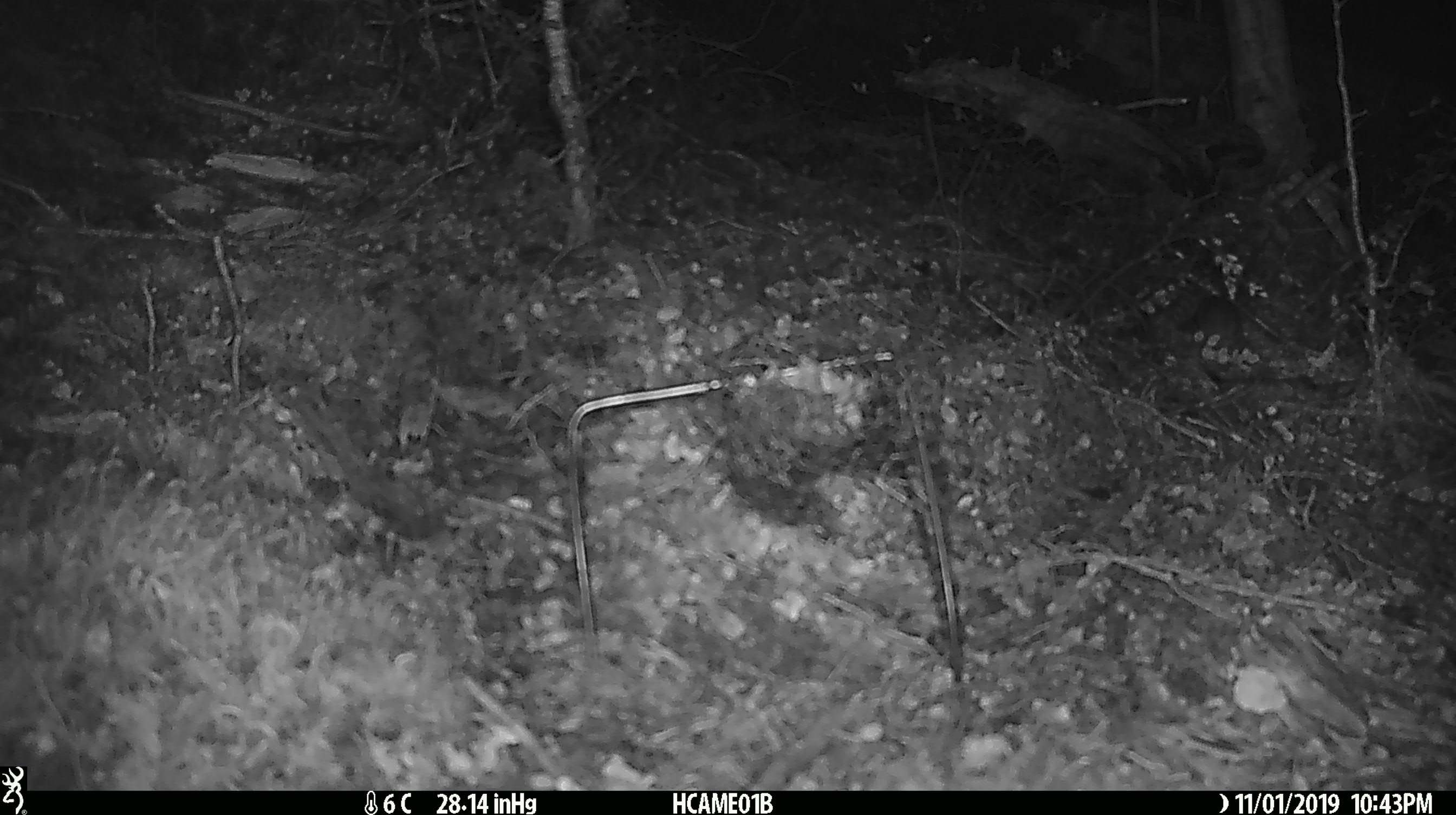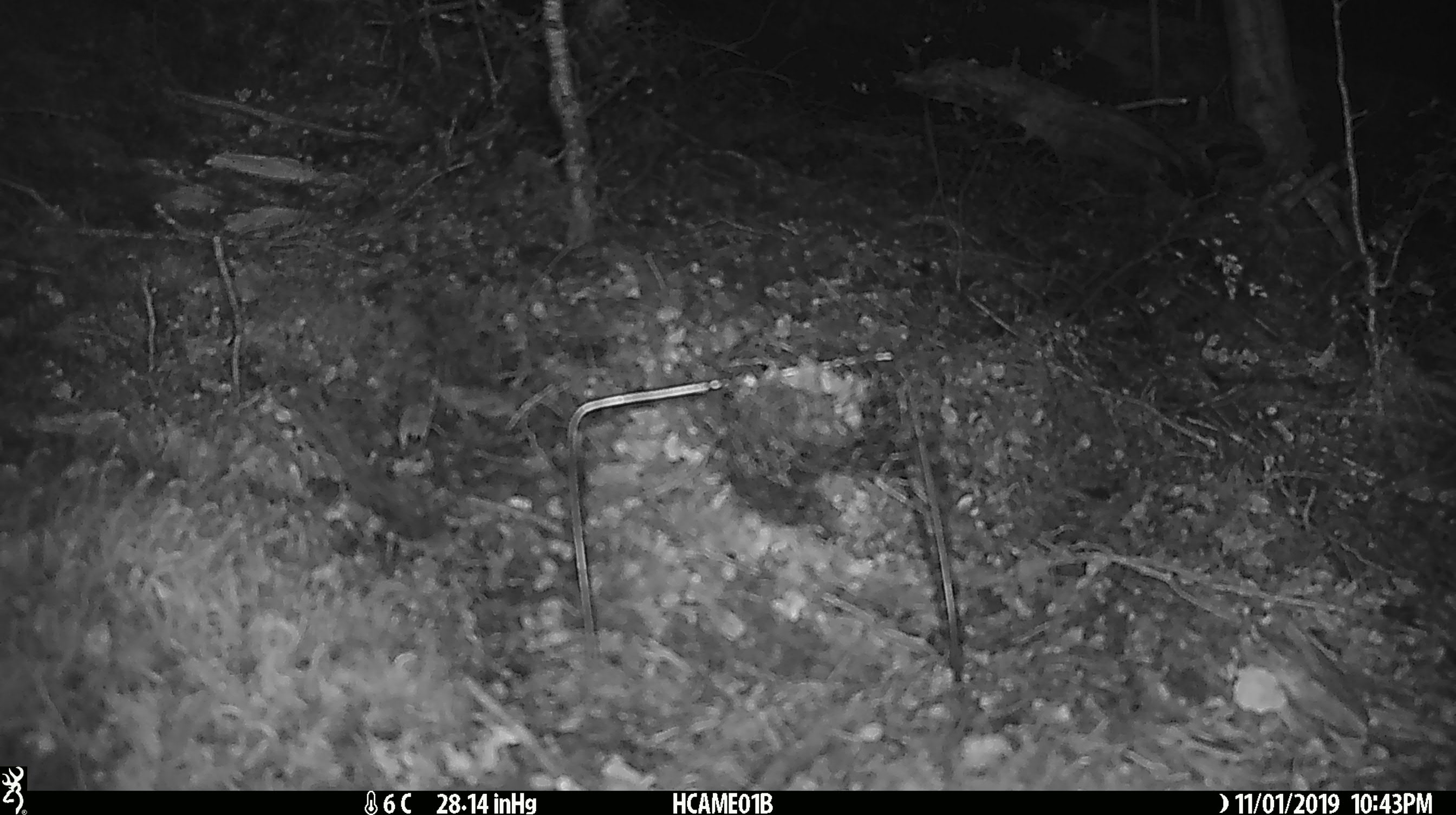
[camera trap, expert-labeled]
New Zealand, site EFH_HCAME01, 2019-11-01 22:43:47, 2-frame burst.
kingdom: Animalia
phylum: Chordata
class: Mammalia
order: Rodentia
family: Muridae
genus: Mus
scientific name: Mus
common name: mouse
Mouse (Mus).